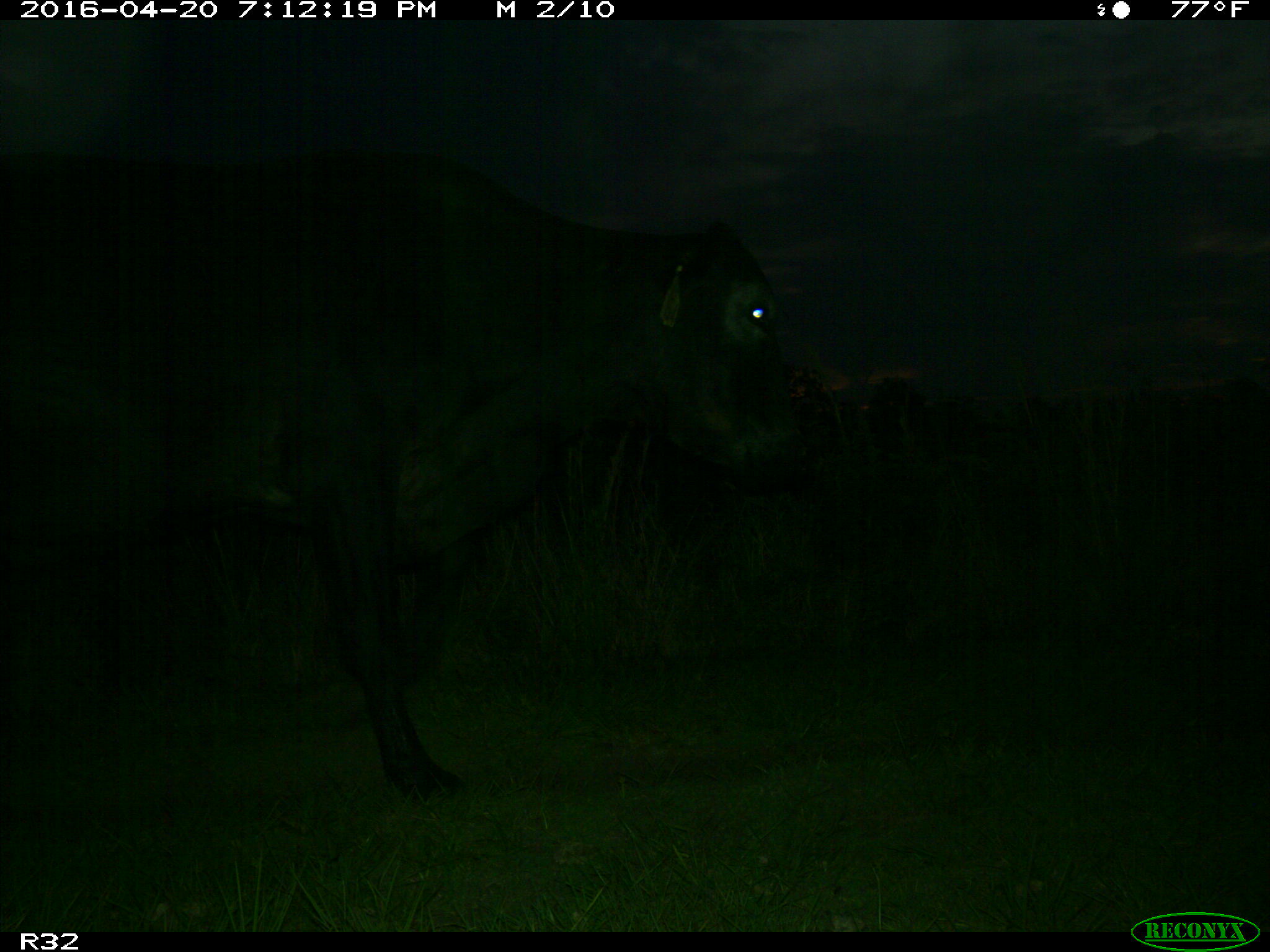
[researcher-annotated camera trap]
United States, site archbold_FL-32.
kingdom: Animalia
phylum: Chordata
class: Mammalia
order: Artiodactyla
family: Bovidae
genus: Bos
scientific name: Bos taurus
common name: domestic cow